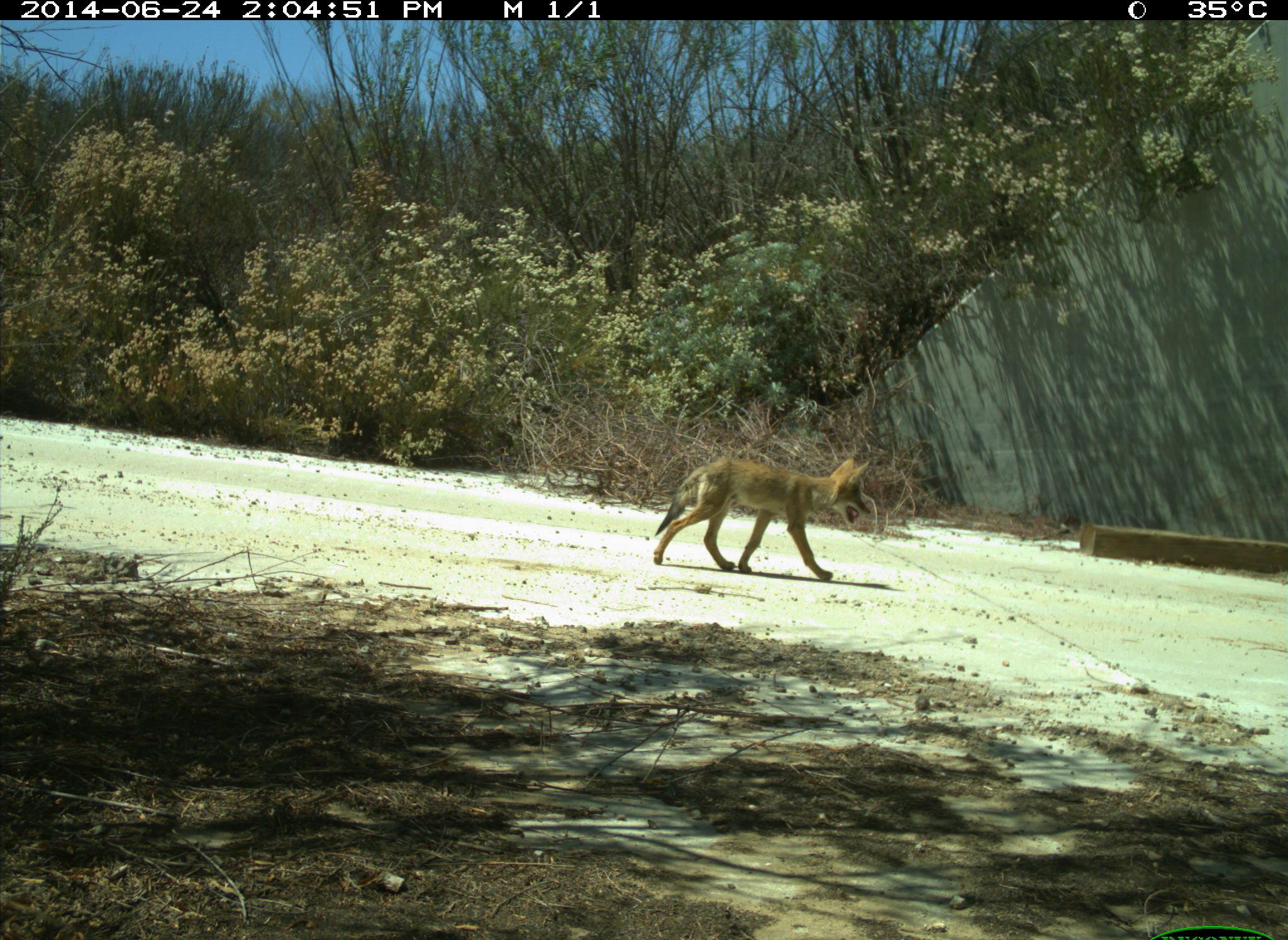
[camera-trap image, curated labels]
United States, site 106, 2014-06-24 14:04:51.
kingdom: Animalia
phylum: Chordata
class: Mammalia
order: Carnivora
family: Canidae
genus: Canis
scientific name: Canis latrans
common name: coyote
Coyote (Canis latrans).